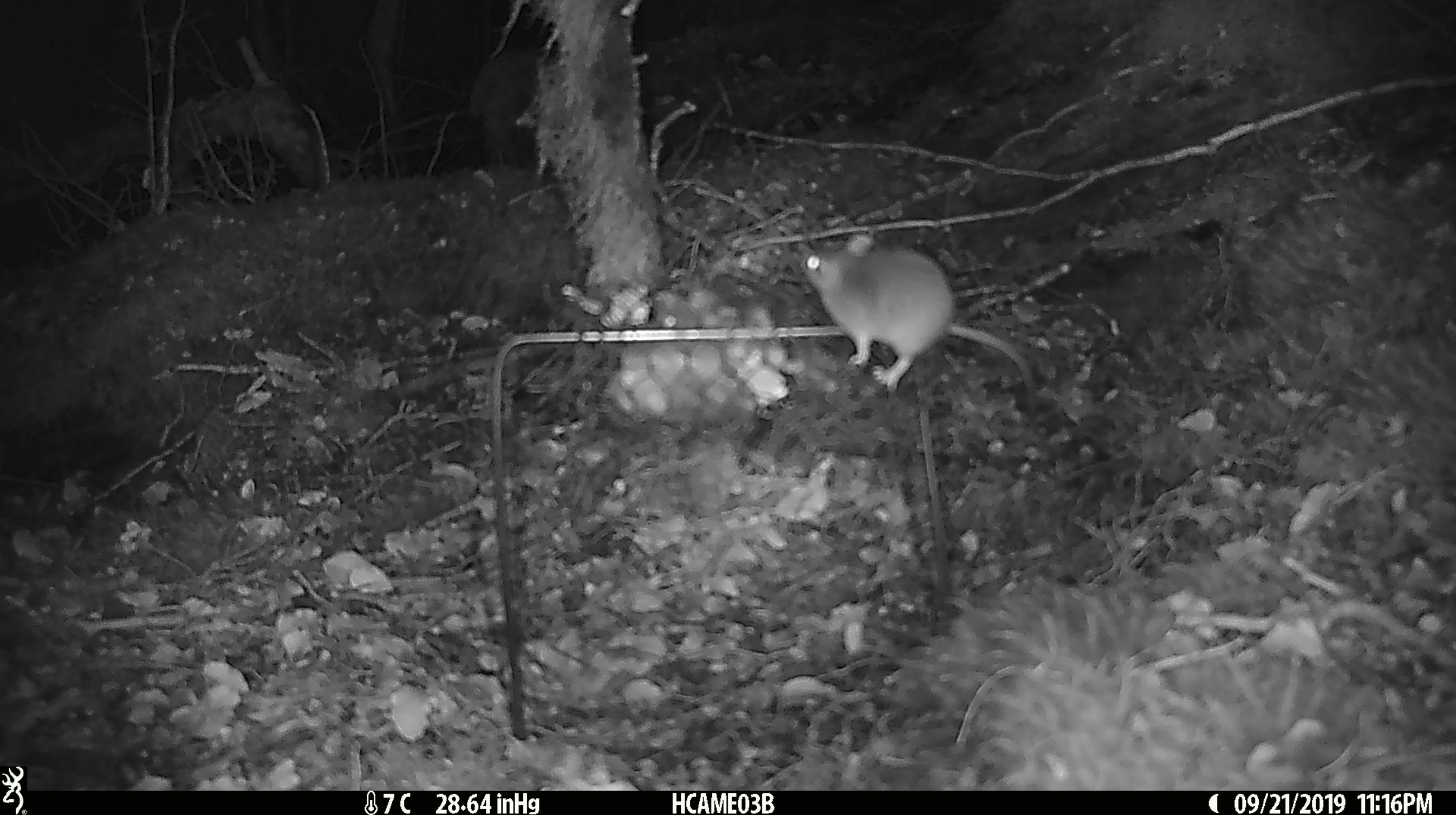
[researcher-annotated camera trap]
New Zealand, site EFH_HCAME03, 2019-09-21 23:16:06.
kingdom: Animalia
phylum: Chordata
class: Mammalia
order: Rodentia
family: Muridae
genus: Mus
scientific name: Mus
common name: mouse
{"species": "mouse (Mus)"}